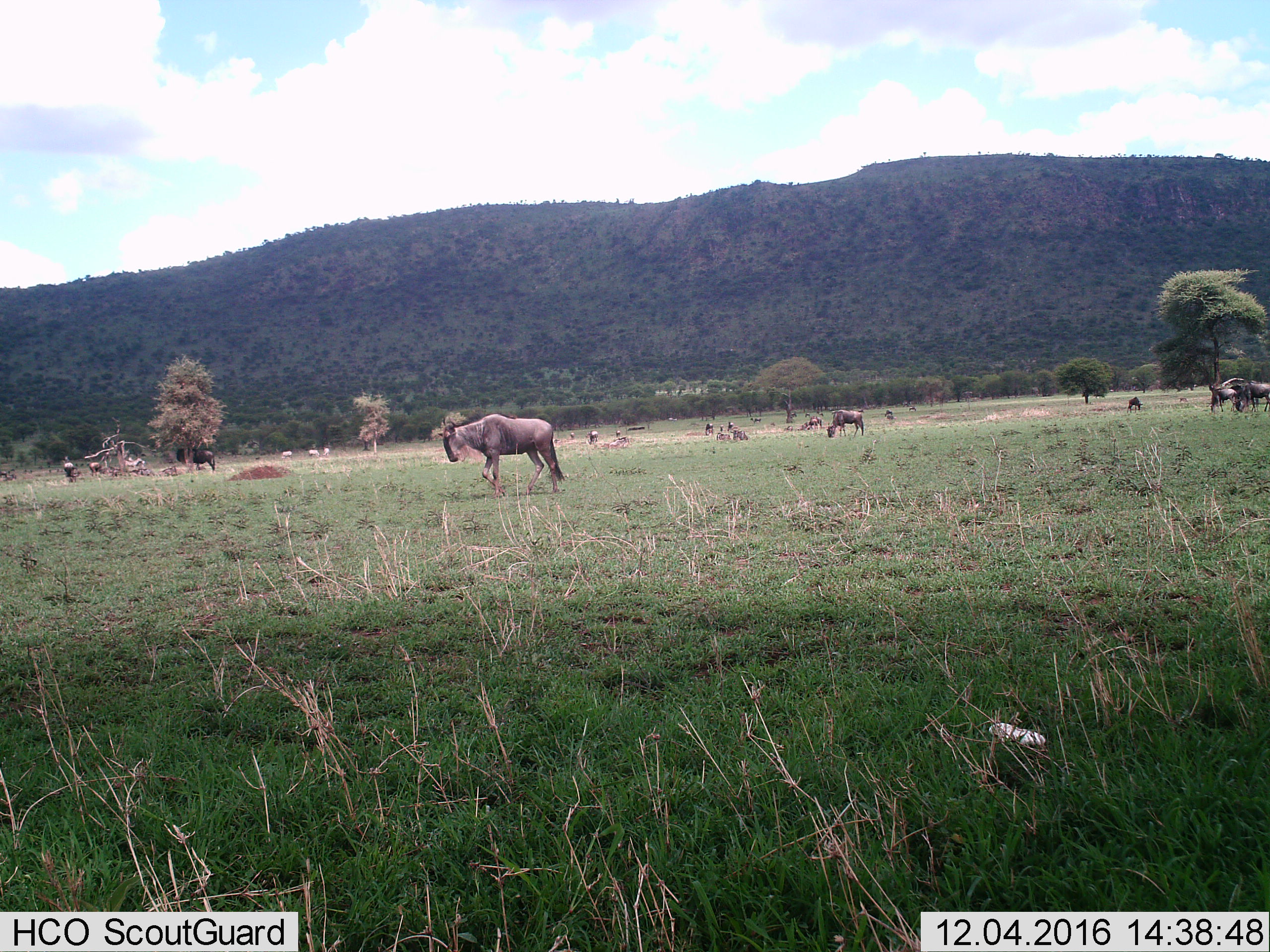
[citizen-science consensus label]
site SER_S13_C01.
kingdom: Animalia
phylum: Chordata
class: Mammalia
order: Artiodactyla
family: Bovidae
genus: Connochaetes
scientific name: Connochaetes taurinus taurinus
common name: blue wildebeest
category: wildebeestblue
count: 11-50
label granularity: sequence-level